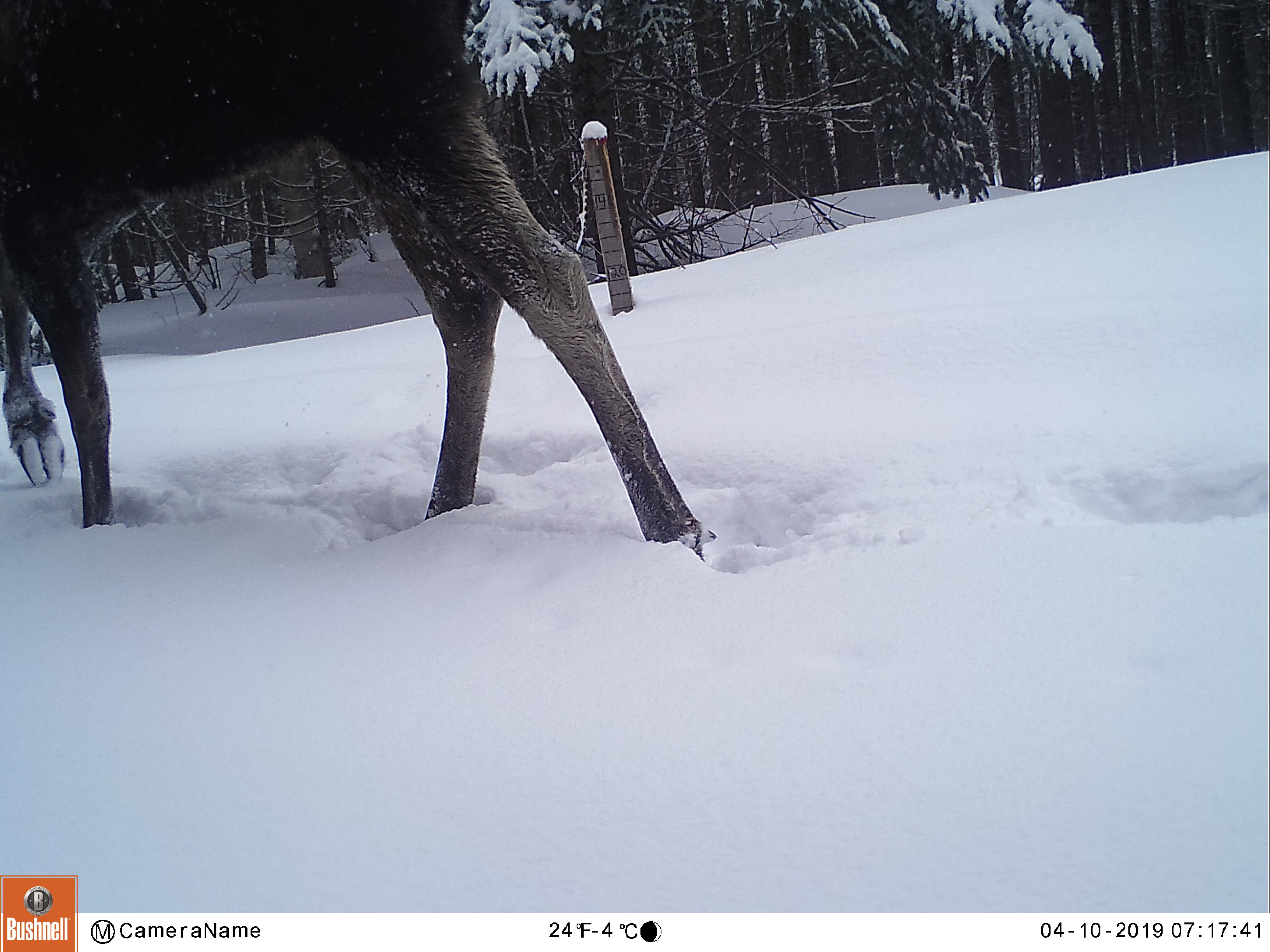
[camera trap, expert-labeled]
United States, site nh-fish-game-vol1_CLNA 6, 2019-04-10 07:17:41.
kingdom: Animalia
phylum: Chordata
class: Mammalia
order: Artiodactyla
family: Cervidae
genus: Alces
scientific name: Alces alces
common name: moose